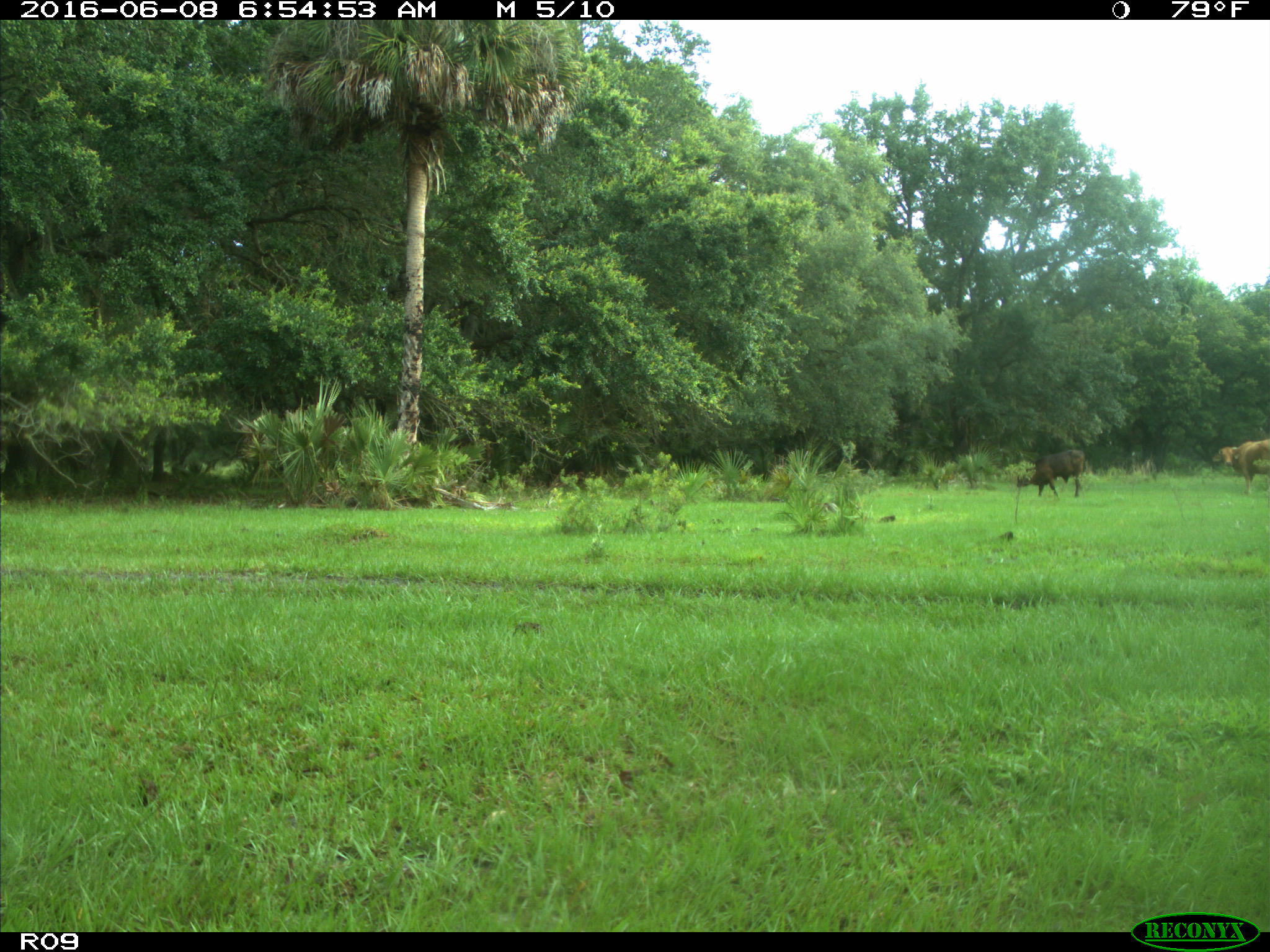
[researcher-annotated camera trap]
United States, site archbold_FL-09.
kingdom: Animalia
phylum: Chordata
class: Mammalia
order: Artiodactyla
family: Bovidae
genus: Bos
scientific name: Bos taurus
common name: domestic cow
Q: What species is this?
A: Bos taurus (domestic cow).